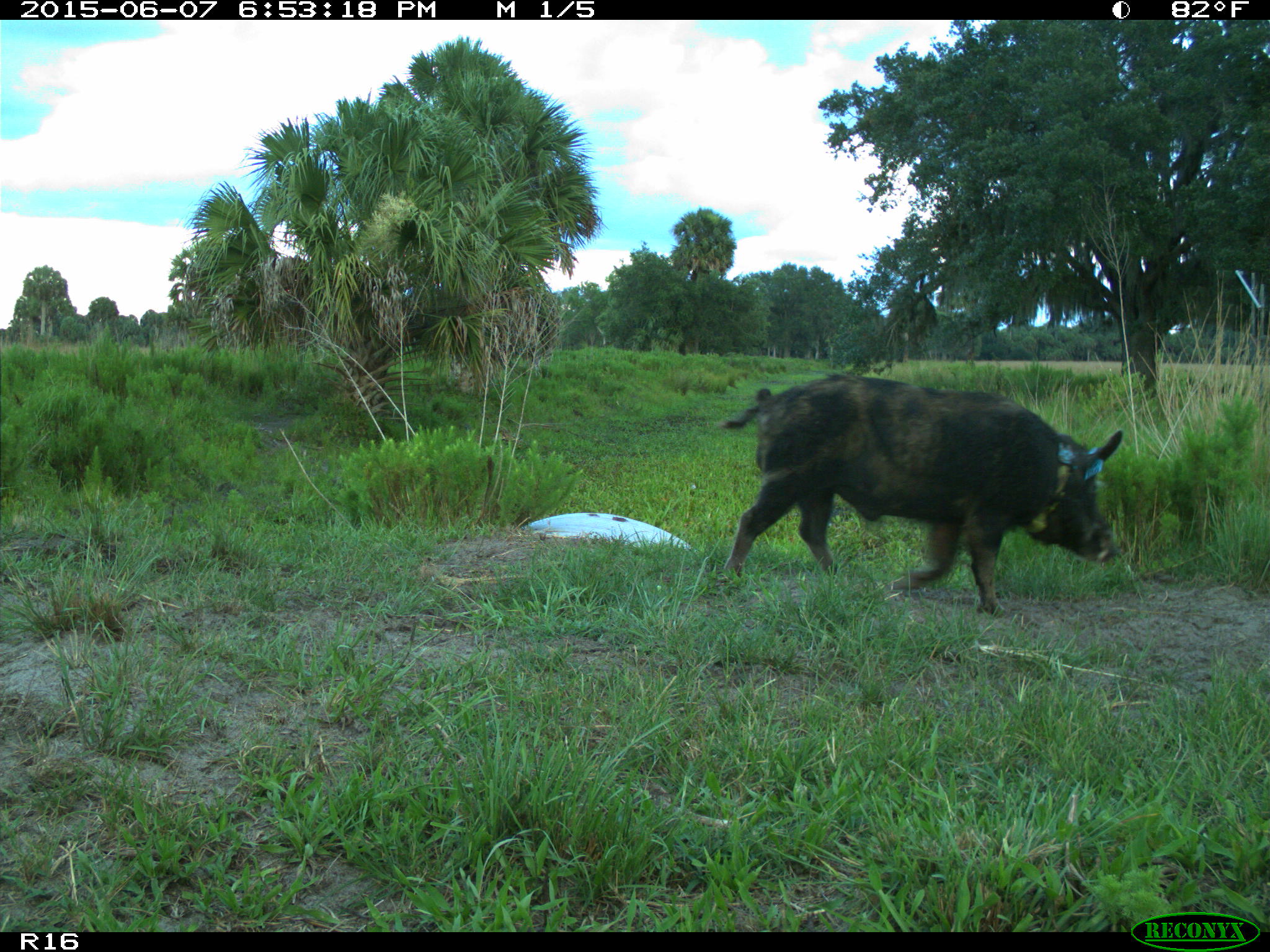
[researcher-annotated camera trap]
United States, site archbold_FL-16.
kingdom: Animalia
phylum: Chordata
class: Mammalia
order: Artiodactyla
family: Suidae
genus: Sus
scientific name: Sus scrofa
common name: wild boar